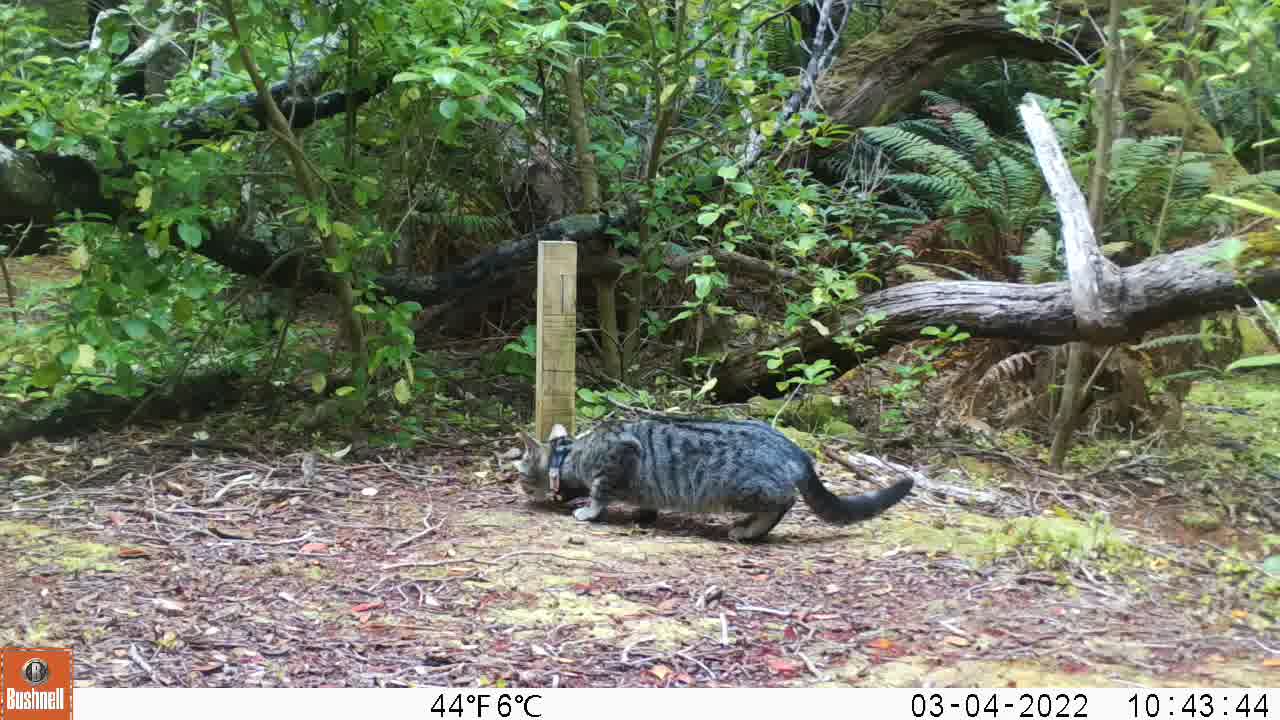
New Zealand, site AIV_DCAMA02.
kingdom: Animalia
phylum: Chordata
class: Mammalia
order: Carnivora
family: Felidae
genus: Felis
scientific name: Felis catus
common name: domestic cat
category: cat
Cat (domestic cat) (Felis catus).